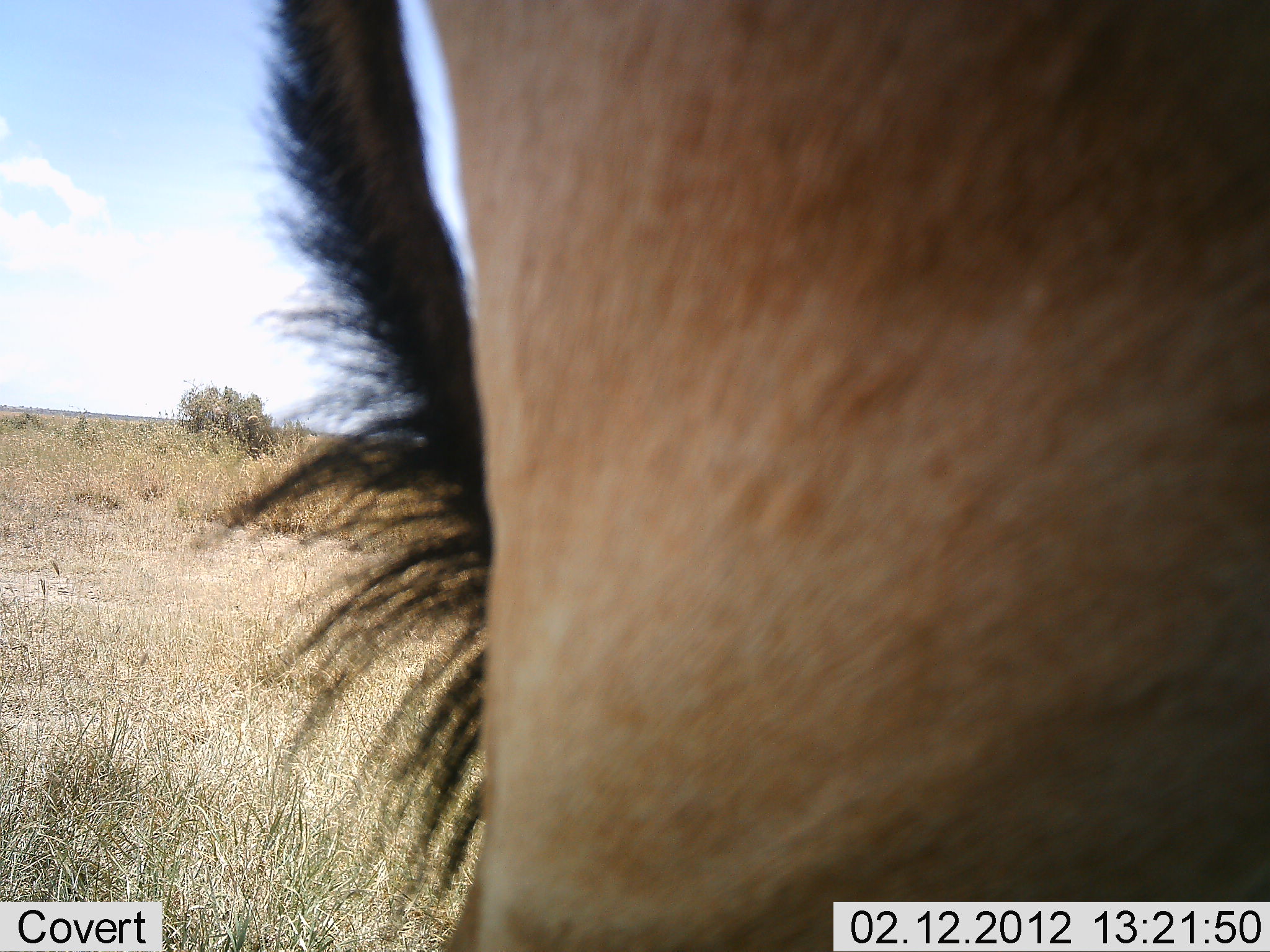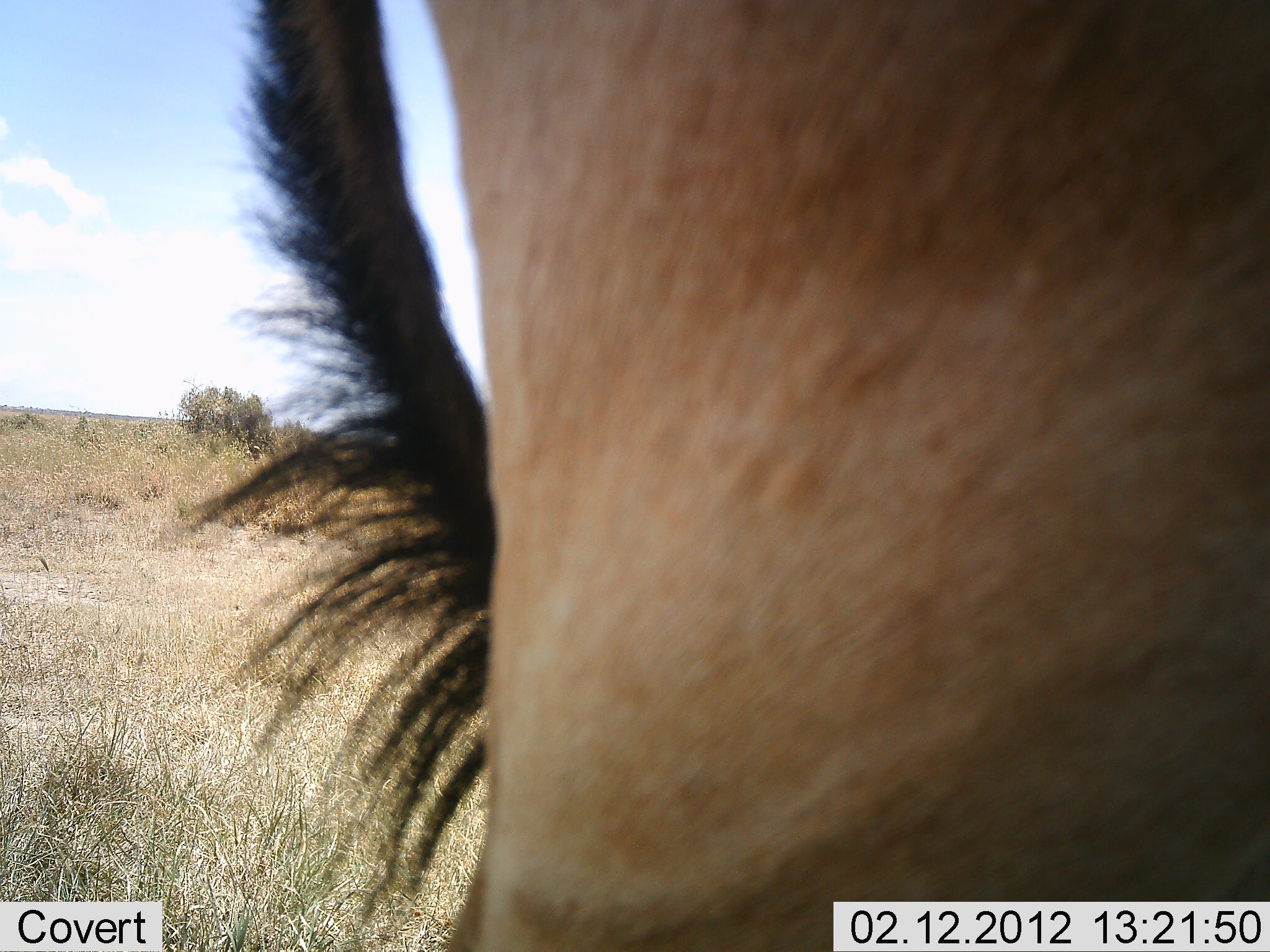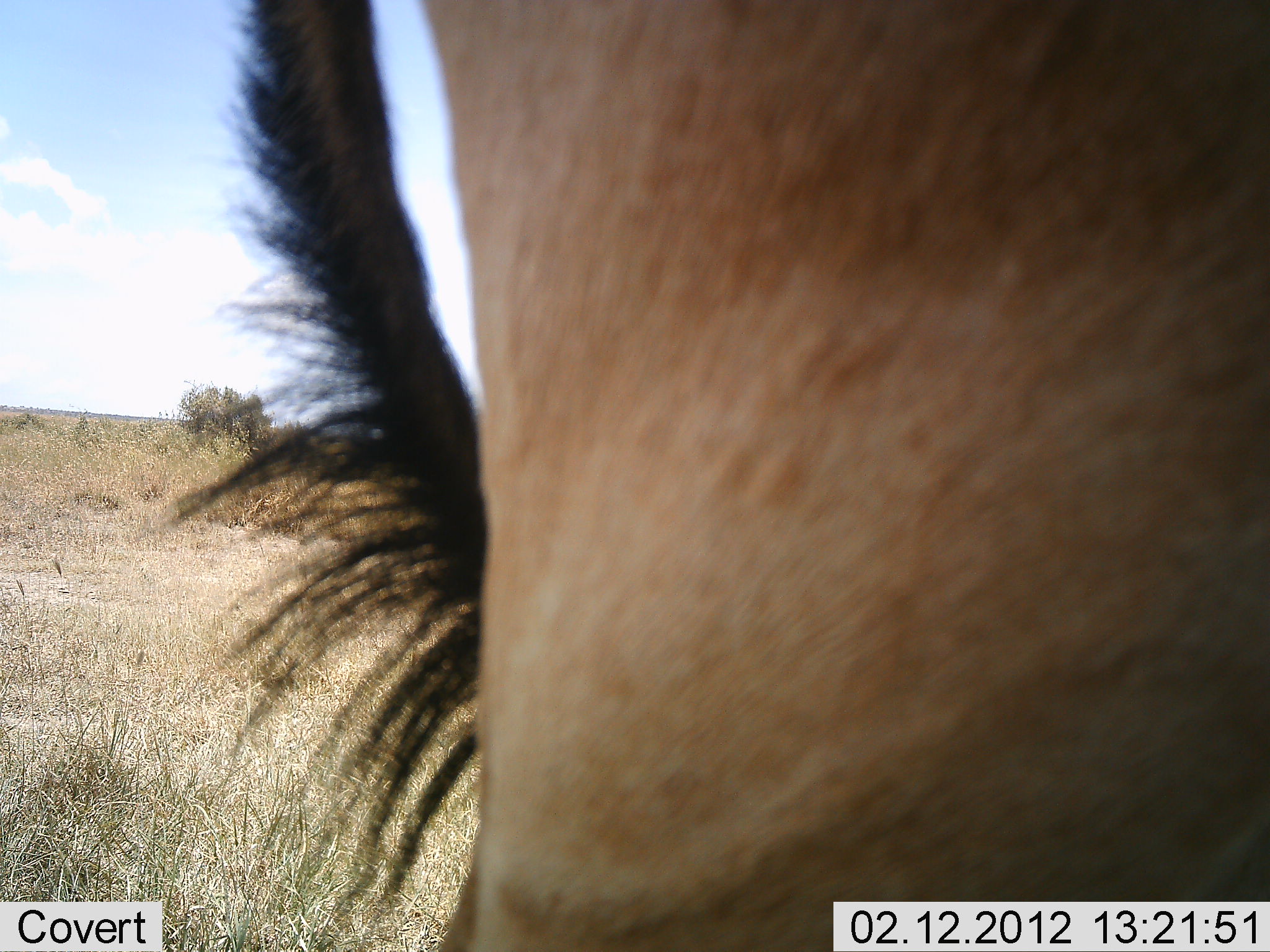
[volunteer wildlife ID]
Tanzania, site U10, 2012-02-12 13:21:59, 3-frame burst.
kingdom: Animalia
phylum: Chordata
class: Mammalia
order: Artiodactyla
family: Bovidae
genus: Alcelaphus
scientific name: Alcelaphus buselaphus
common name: hartebeest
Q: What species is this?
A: Hartebeest (Alcelaphus buselaphus).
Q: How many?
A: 1.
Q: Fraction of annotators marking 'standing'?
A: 100%.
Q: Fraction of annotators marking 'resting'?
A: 0%.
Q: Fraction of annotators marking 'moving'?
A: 0%.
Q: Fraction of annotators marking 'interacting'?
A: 0%.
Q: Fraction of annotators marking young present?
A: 0%.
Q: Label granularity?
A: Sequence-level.